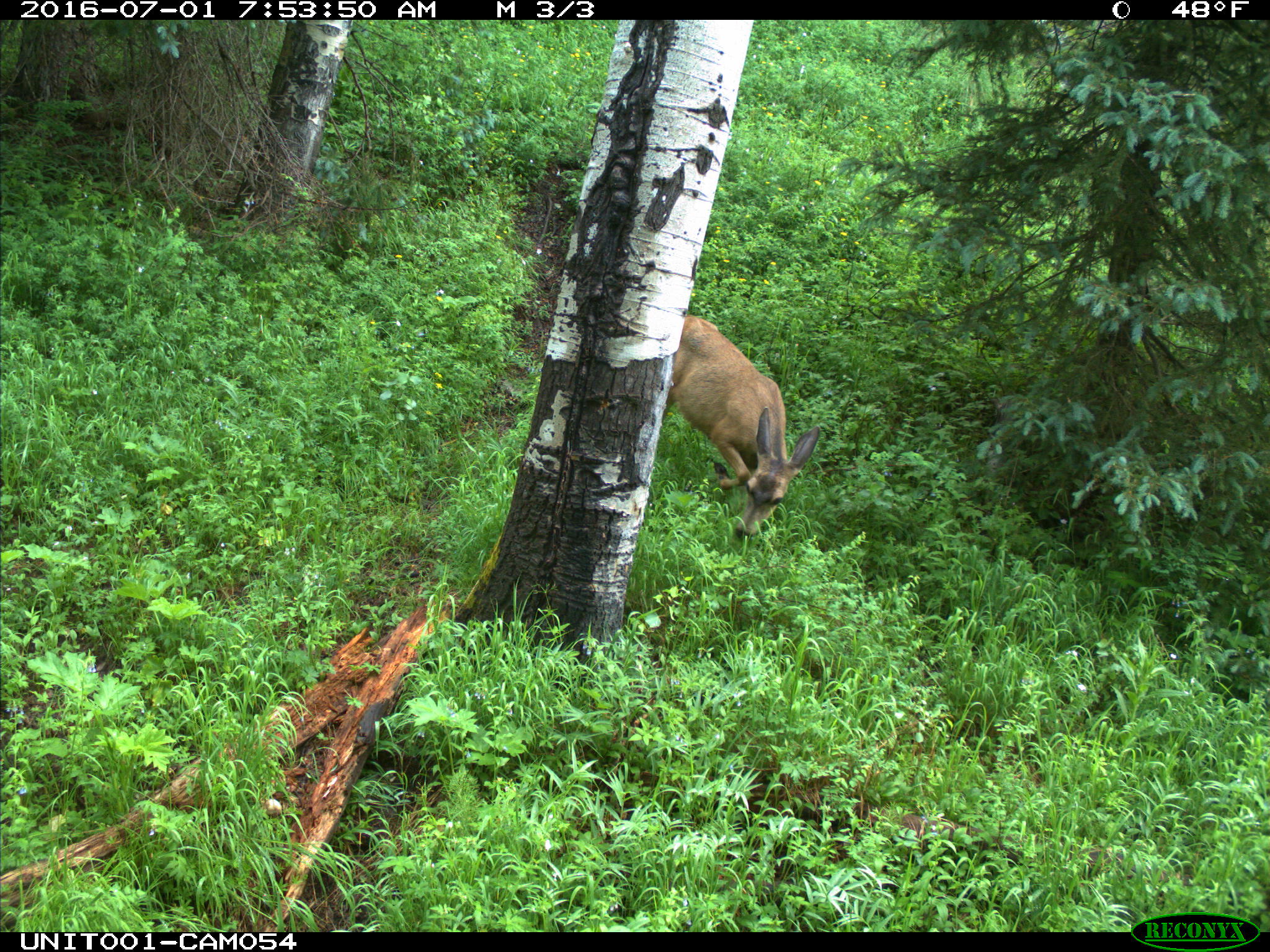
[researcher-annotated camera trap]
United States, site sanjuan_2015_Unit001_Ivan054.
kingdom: Animalia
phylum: Chordata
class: Mammalia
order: Artiodactyla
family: Cervidae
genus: Odocoileus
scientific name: Odocoileus hemionus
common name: mule deer